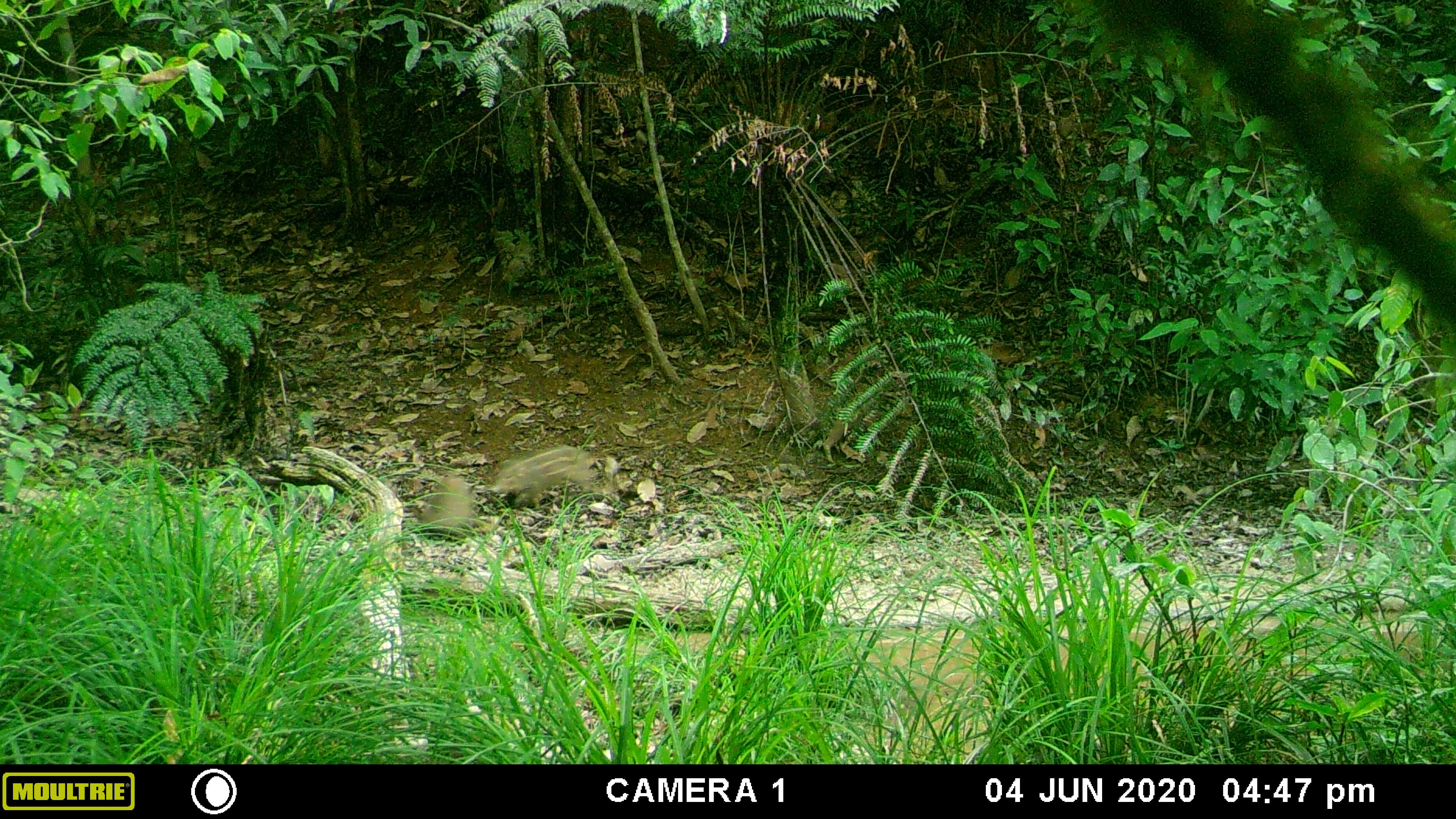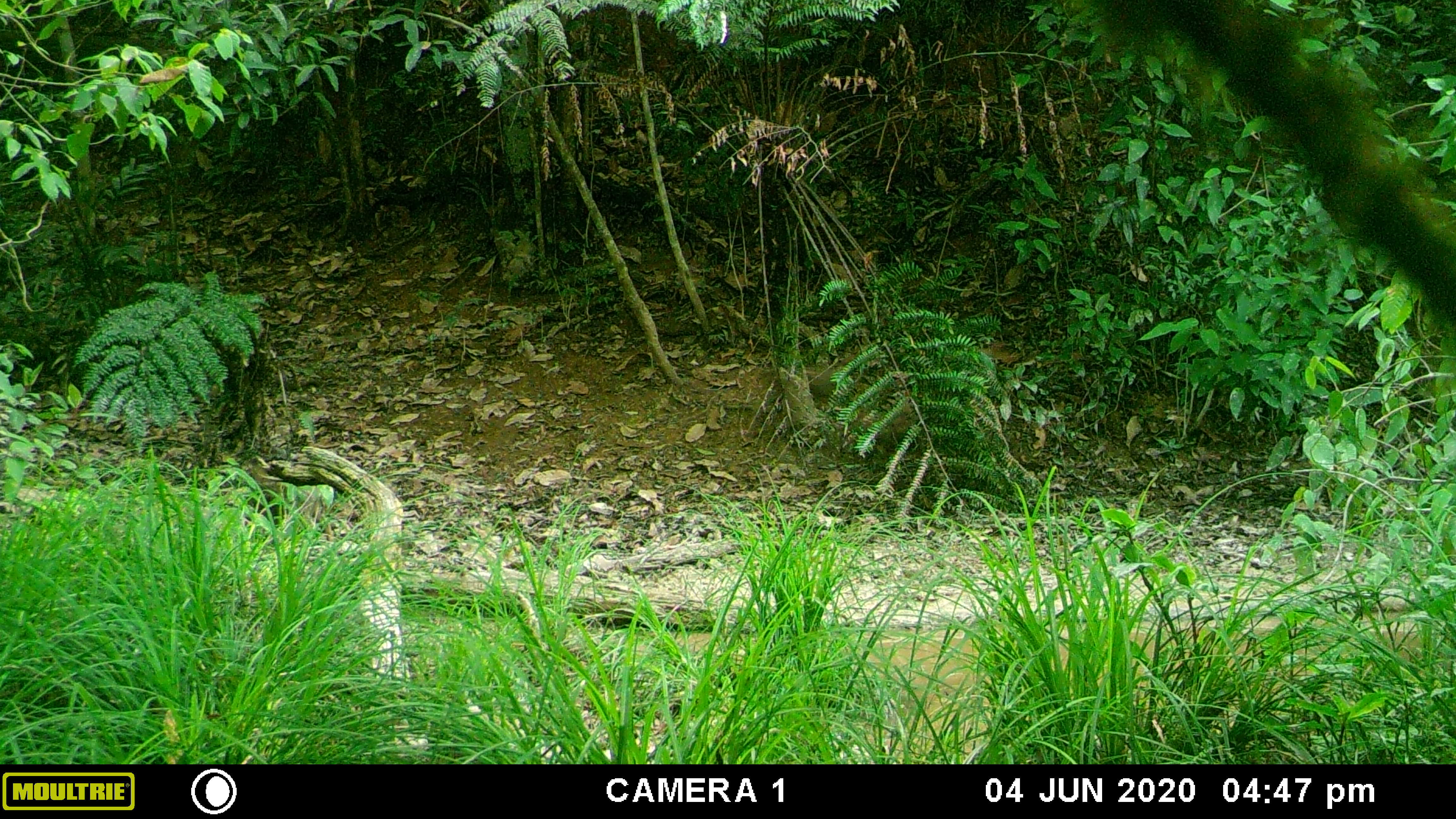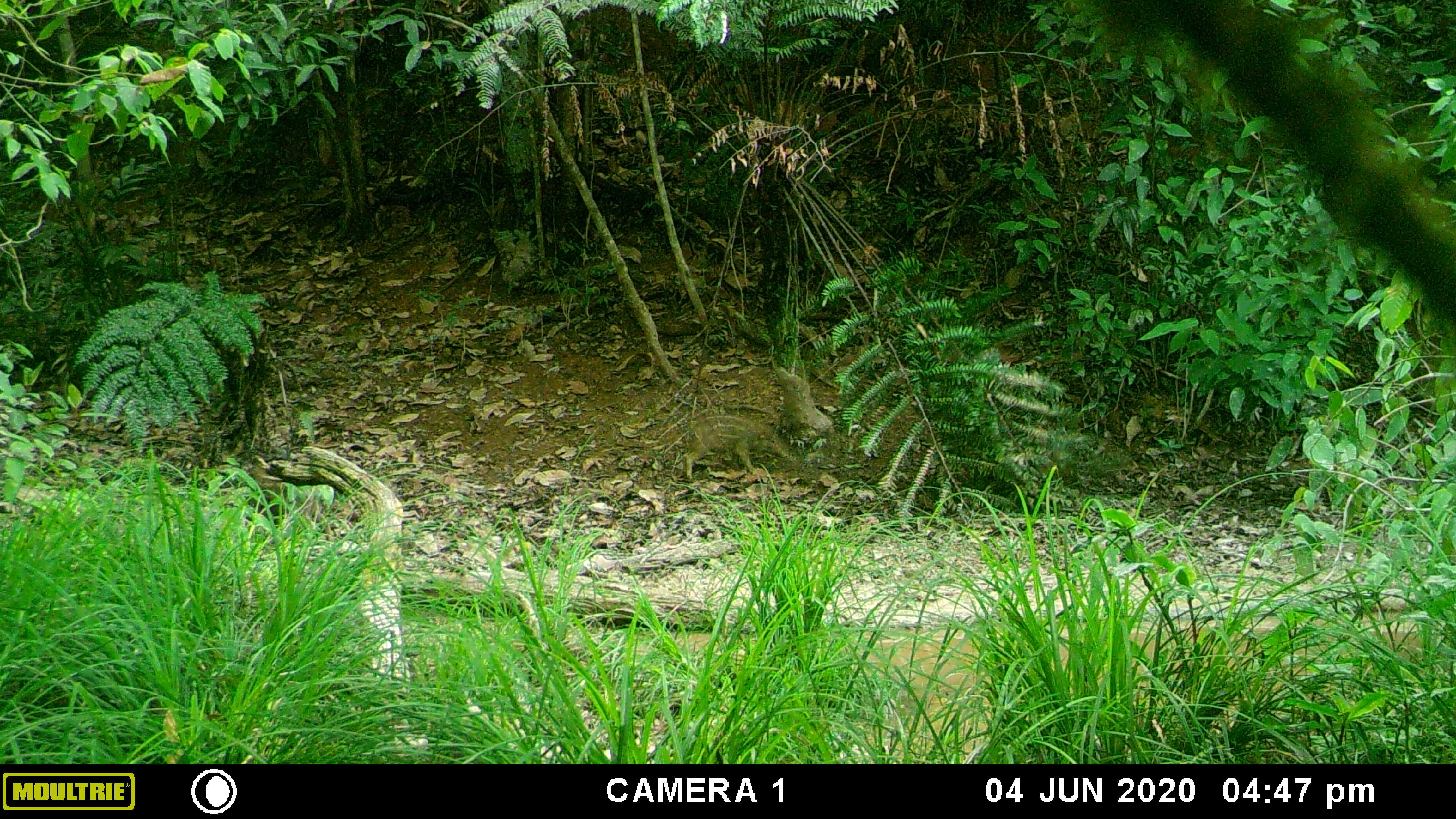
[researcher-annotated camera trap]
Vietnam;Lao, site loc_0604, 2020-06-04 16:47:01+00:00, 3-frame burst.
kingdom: Animalia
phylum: Chordata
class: Mammalia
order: Artiodactyla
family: Suidae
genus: Sus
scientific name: Sus scrofa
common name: eurasian wild pig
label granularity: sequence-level